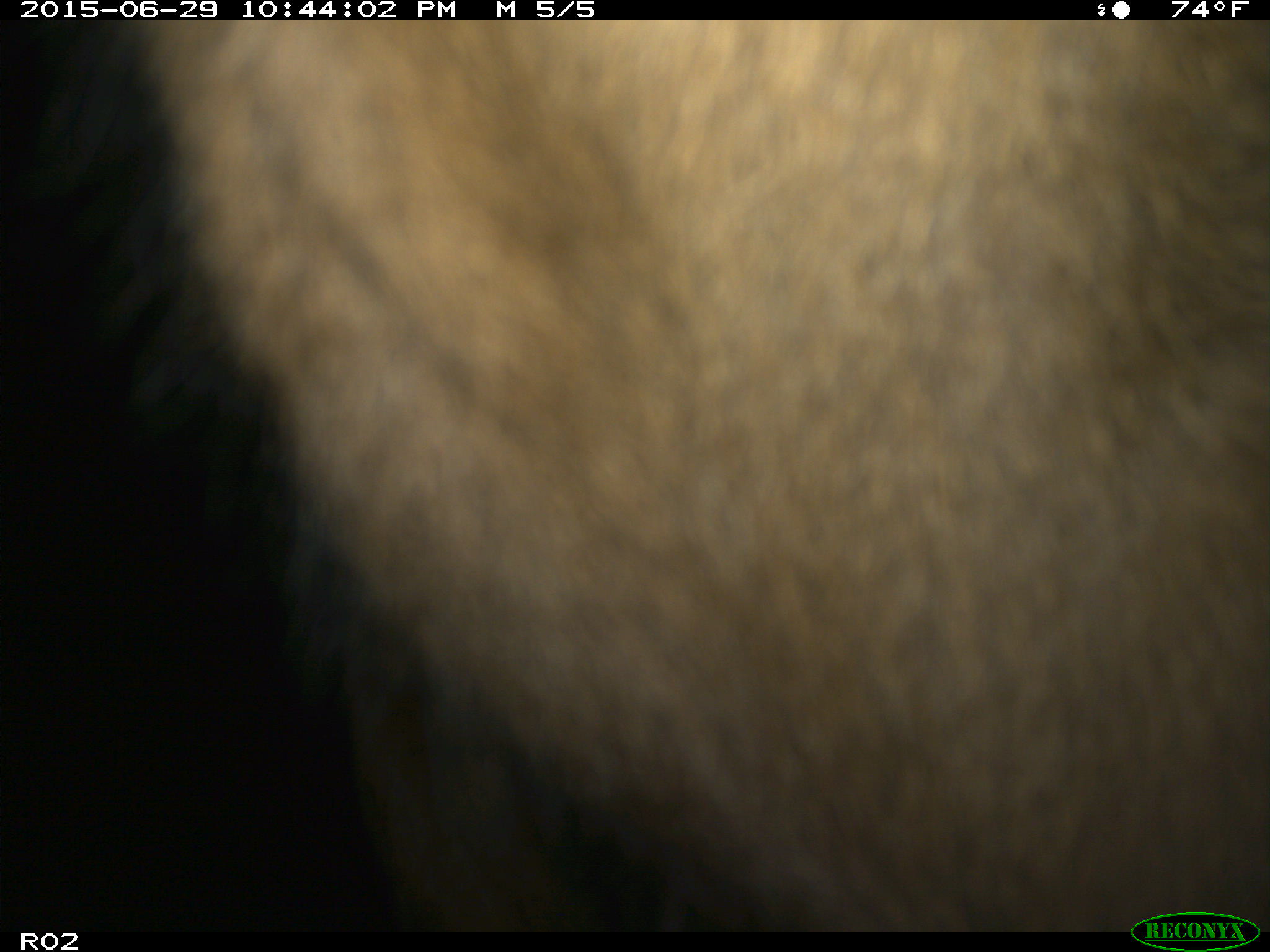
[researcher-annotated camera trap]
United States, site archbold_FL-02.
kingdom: Animalia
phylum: Chordata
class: Mammalia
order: Artiodactyla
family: Bovidae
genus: Bos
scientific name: Bos taurus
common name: domestic cow